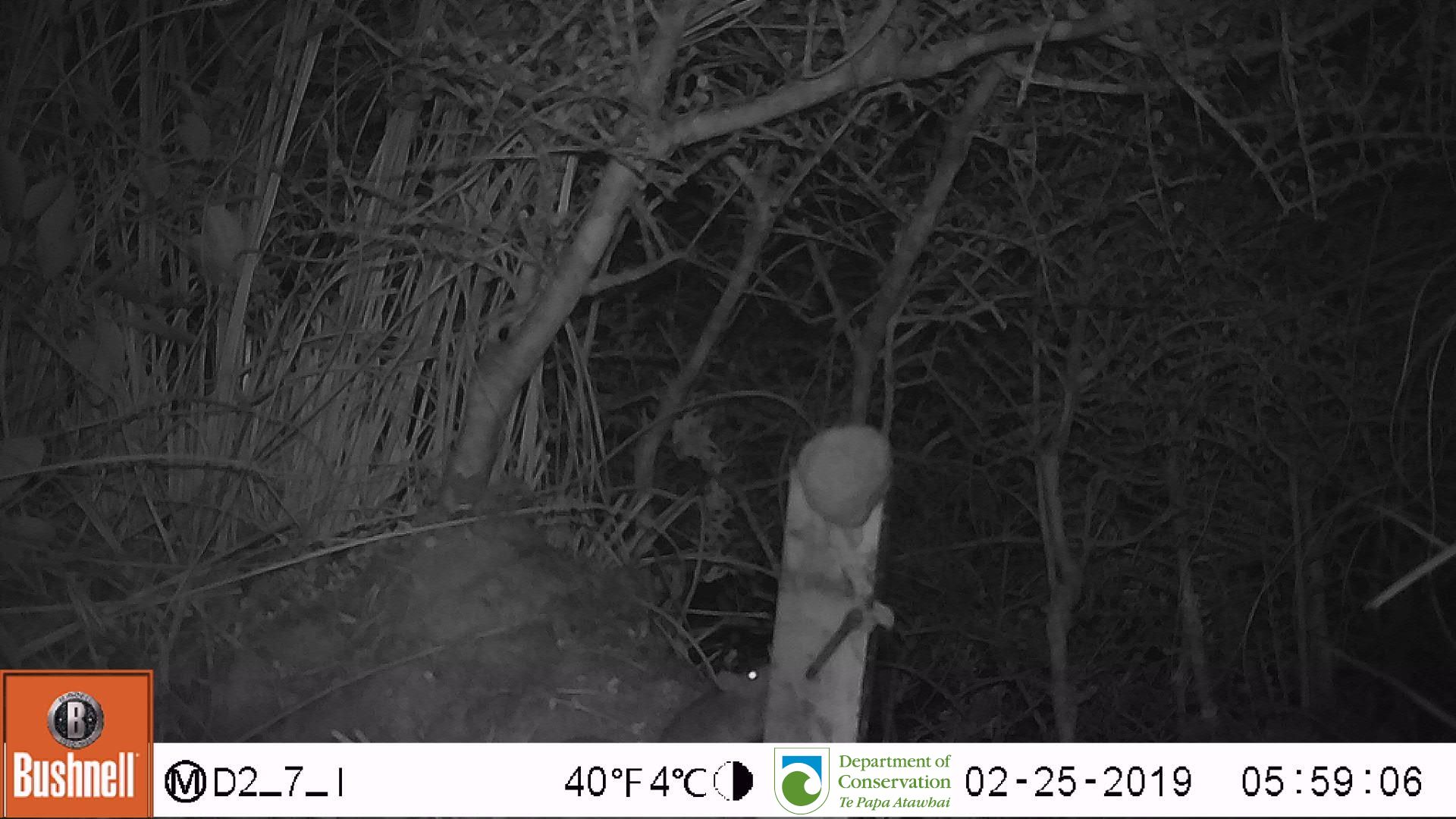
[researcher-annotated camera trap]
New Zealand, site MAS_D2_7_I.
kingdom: Animalia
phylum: Chordata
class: Mammalia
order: Rodentia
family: Muridae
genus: Mus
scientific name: Mus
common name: mouse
Mouse (Mus).